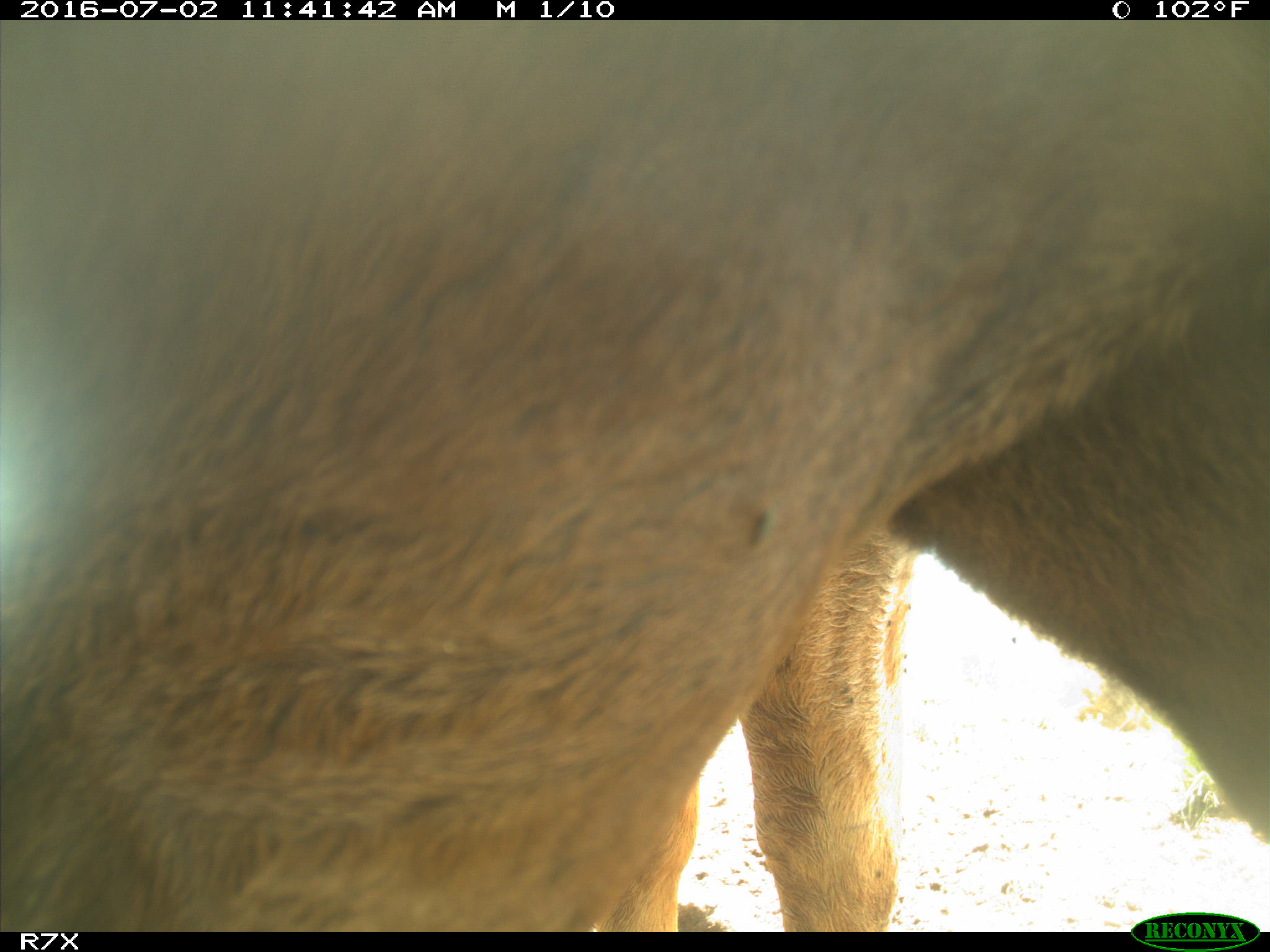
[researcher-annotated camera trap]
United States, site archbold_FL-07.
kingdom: Animalia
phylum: Chordata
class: Mammalia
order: Artiodactyla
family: Bovidae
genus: Bos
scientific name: Bos taurus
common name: domestic cow